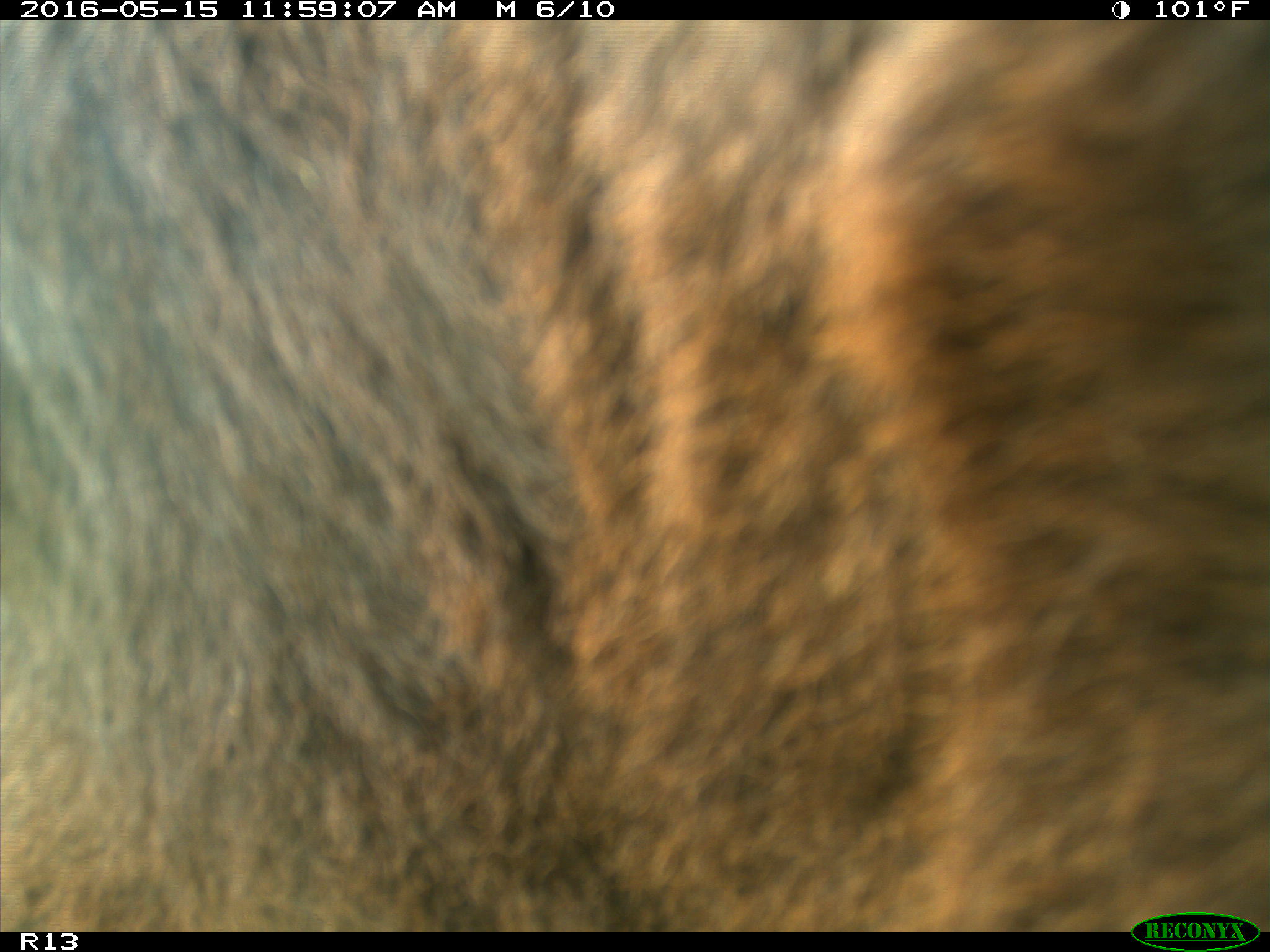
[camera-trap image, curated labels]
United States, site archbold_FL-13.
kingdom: Animalia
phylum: Chordata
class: Mammalia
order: Artiodactyla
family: Bovidae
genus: Bos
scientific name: Bos taurus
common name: domestic cow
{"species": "Bos taurus (domestic cow)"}